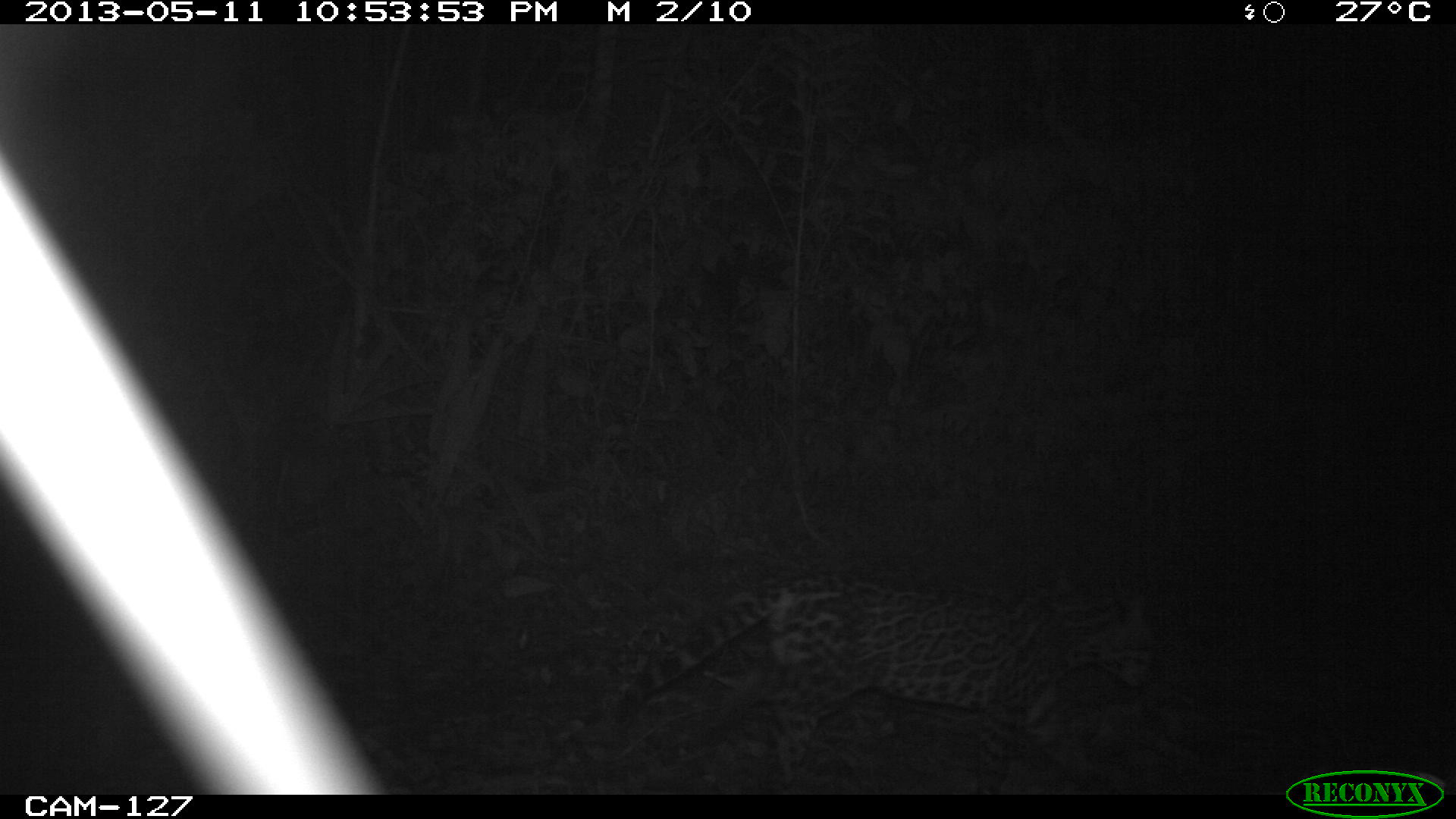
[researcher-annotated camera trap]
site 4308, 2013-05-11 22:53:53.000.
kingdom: Animalia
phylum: Chordata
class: Mammalia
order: Carnivora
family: Felidae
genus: Leopardus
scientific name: Leopardus pardalis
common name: ocelot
Leopardus pardalis (ocelot), count 1.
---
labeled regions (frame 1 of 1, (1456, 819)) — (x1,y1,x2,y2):
leopardus pardalis: (611,569,1156,788)